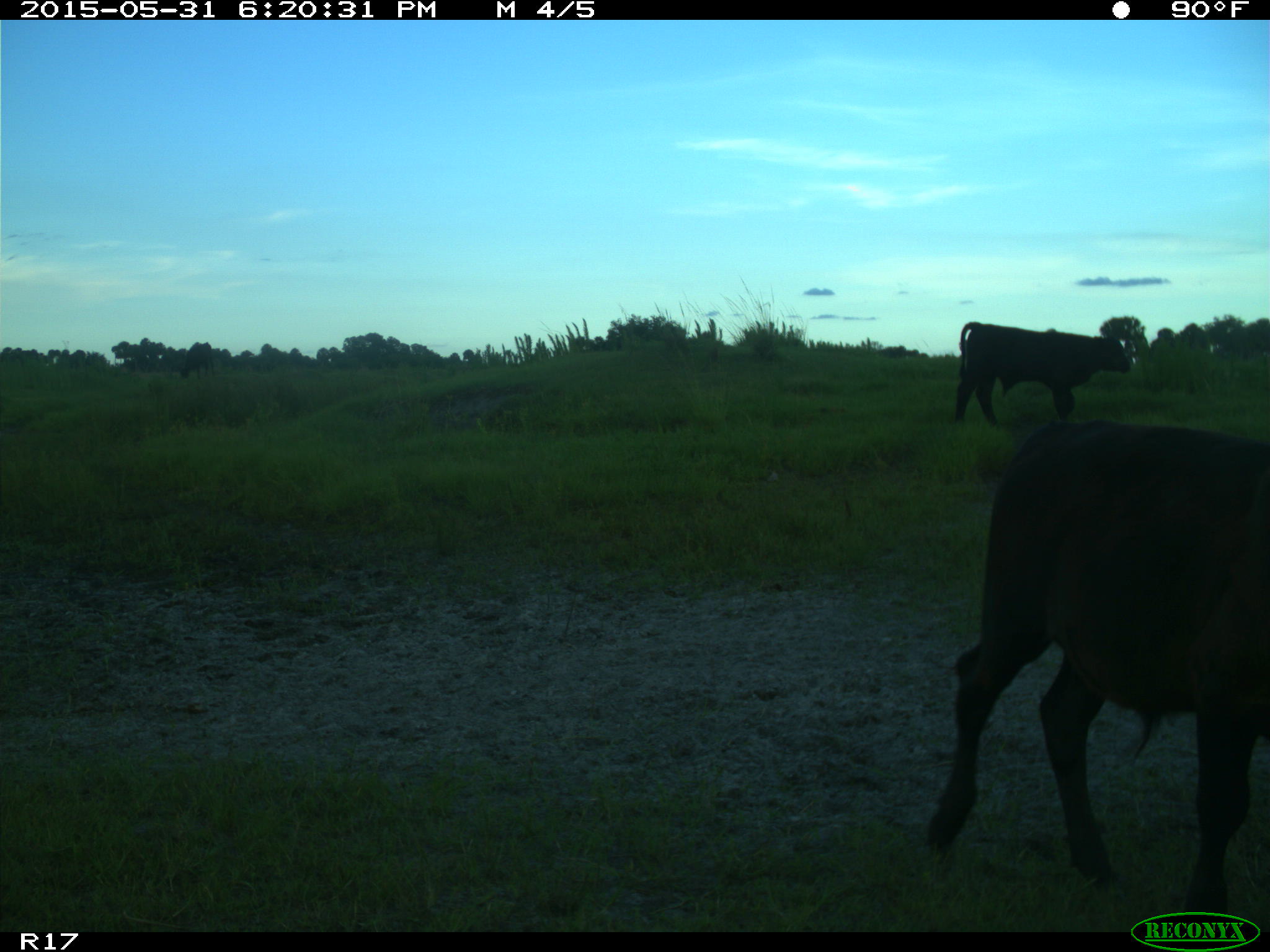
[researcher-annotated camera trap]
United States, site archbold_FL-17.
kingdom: Animalia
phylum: Chordata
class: Mammalia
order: Artiodactyla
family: Bovidae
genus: Bos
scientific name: Bos taurus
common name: domestic cow